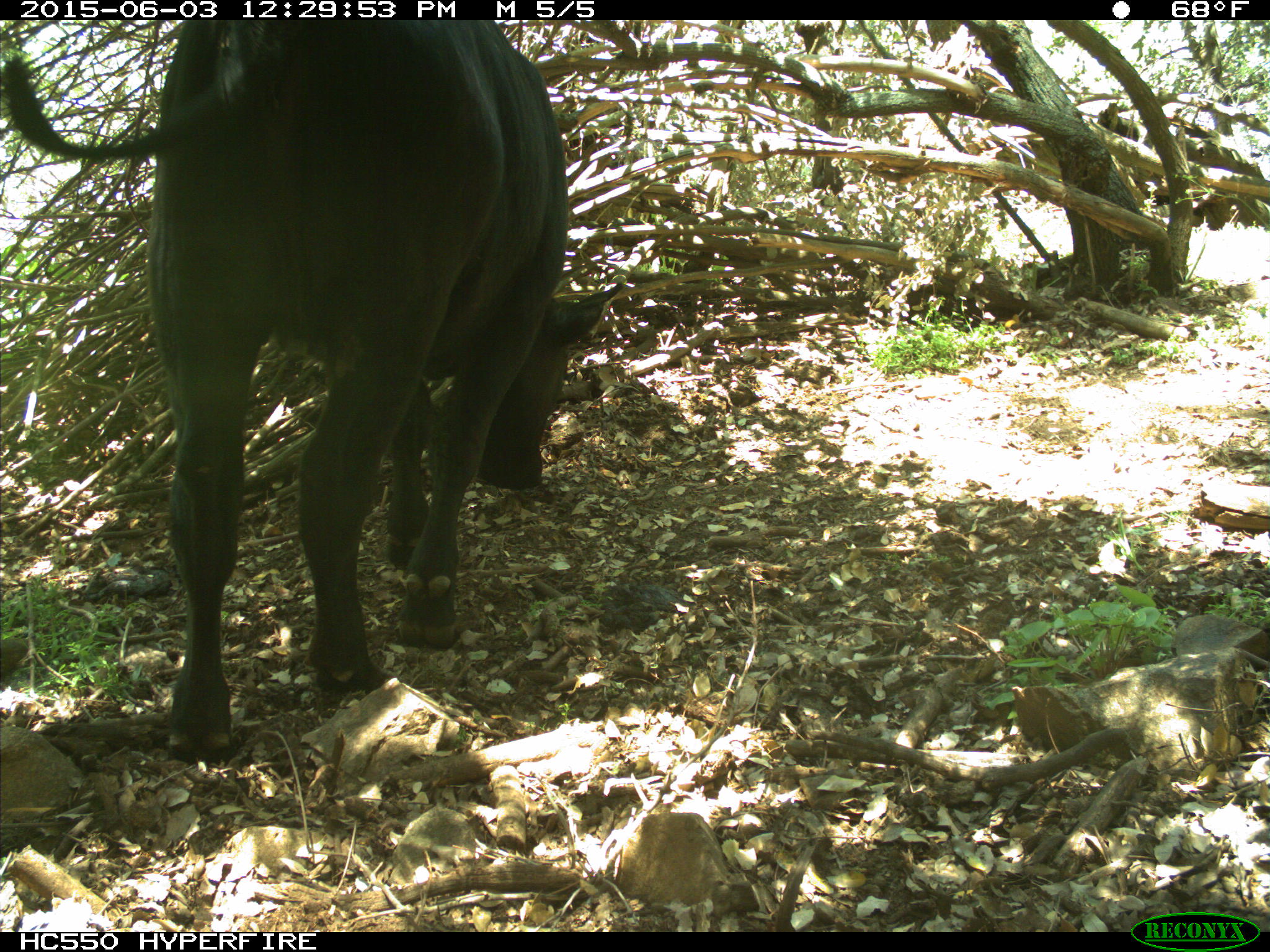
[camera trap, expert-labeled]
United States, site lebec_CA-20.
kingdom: Animalia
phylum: Chordata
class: Mammalia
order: Artiodactyla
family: Bovidae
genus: Bos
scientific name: Bos taurus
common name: domestic cow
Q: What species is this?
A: Bos taurus (domestic cow).